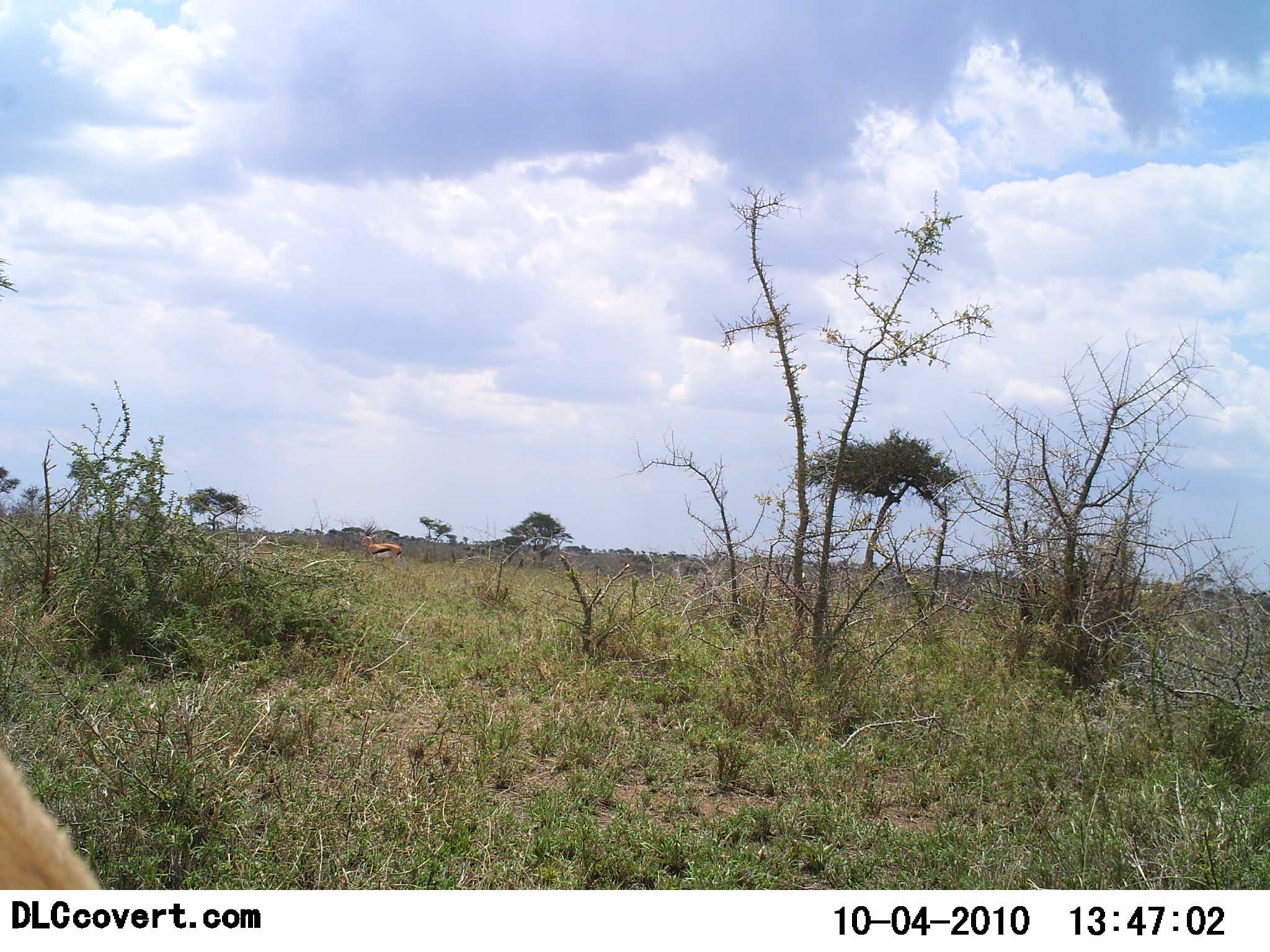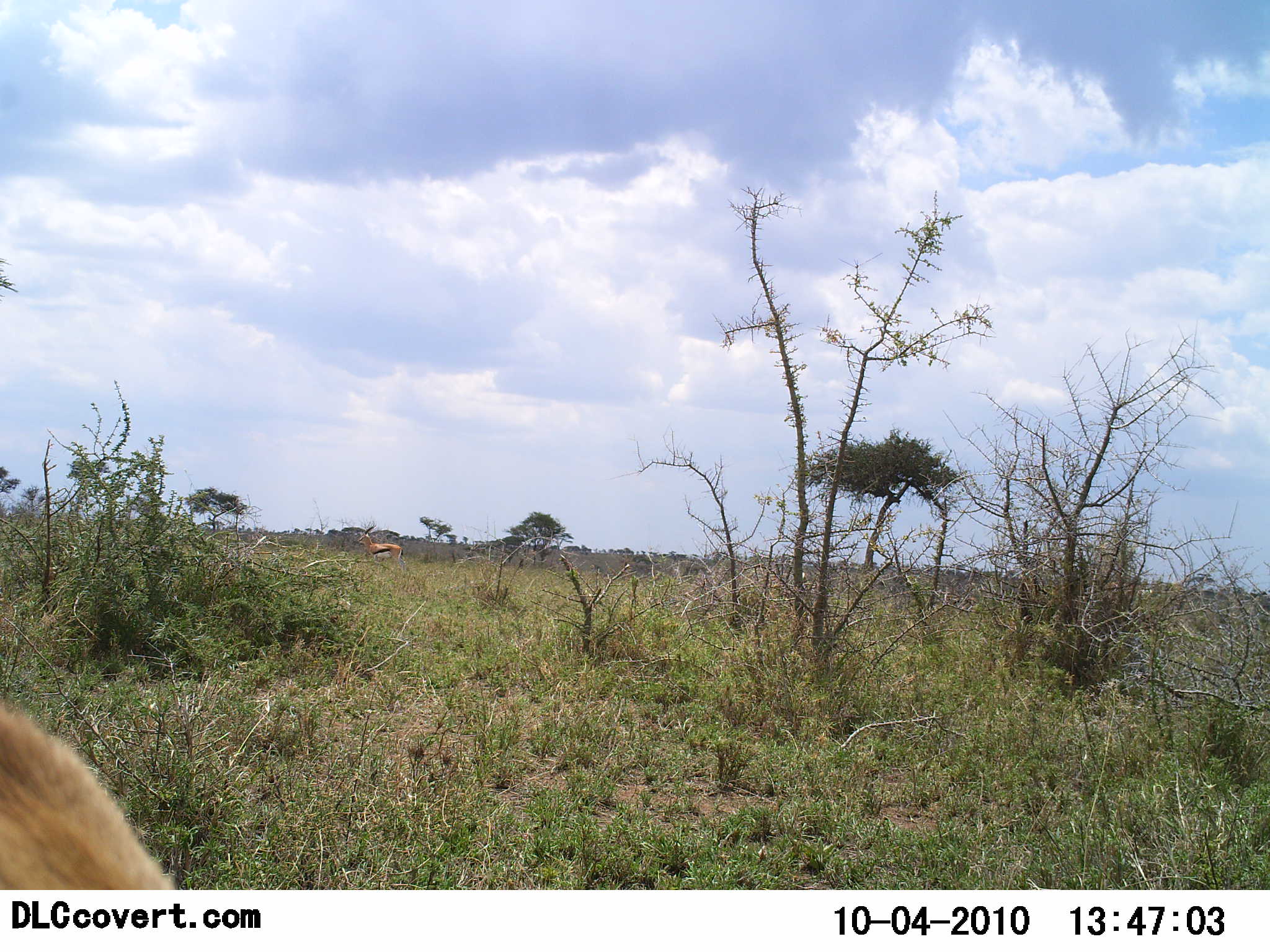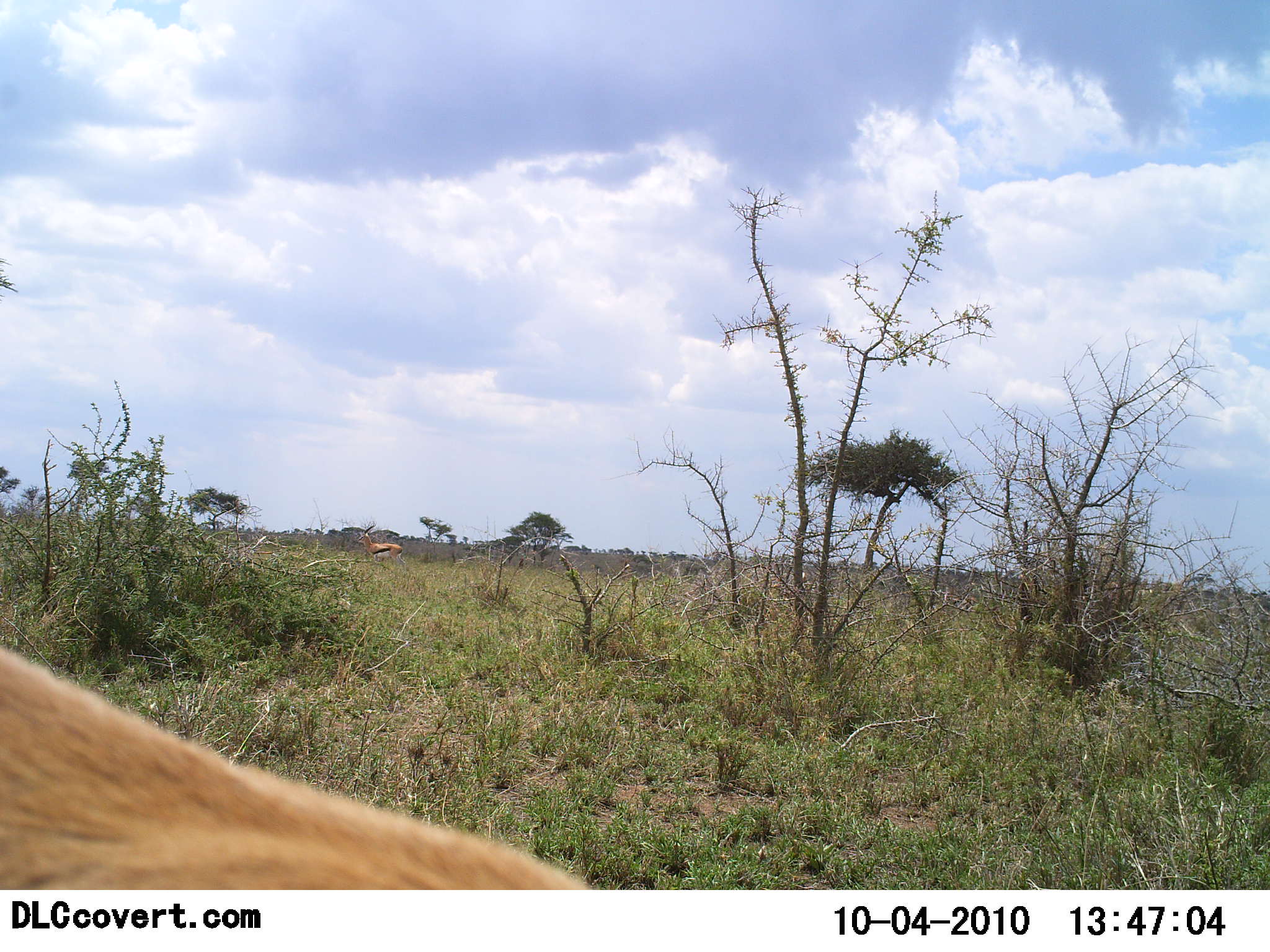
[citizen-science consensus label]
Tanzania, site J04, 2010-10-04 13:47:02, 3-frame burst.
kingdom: Animalia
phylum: Chordata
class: Mammalia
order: Artiodactyla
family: Bovidae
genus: Eudorcas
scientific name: Eudorcas thomsonii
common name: thomson's gazelle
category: gazellethomsons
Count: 1.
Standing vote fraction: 88%.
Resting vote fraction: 6%.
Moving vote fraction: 18%.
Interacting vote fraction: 0%.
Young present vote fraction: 0%.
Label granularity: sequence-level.